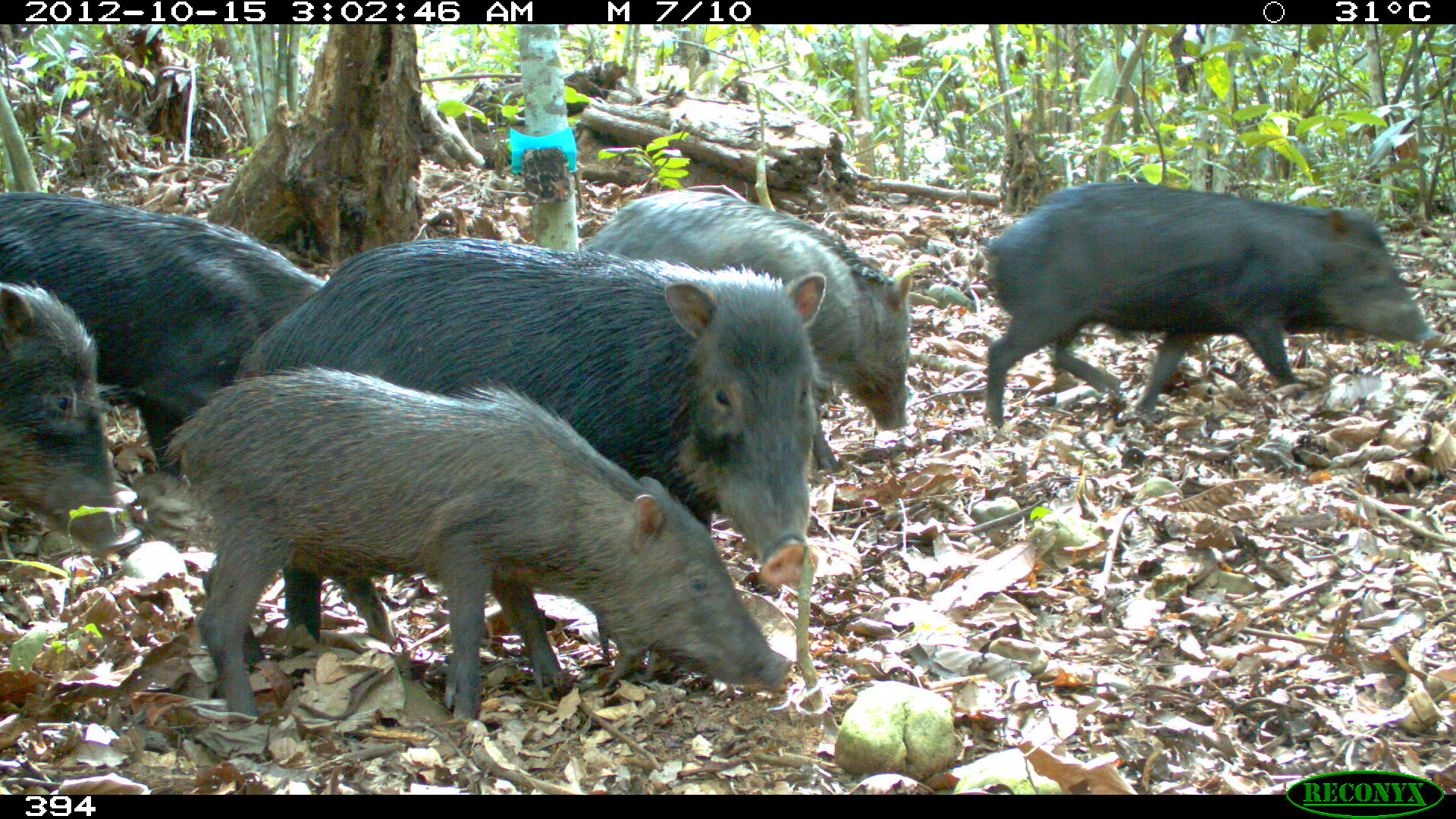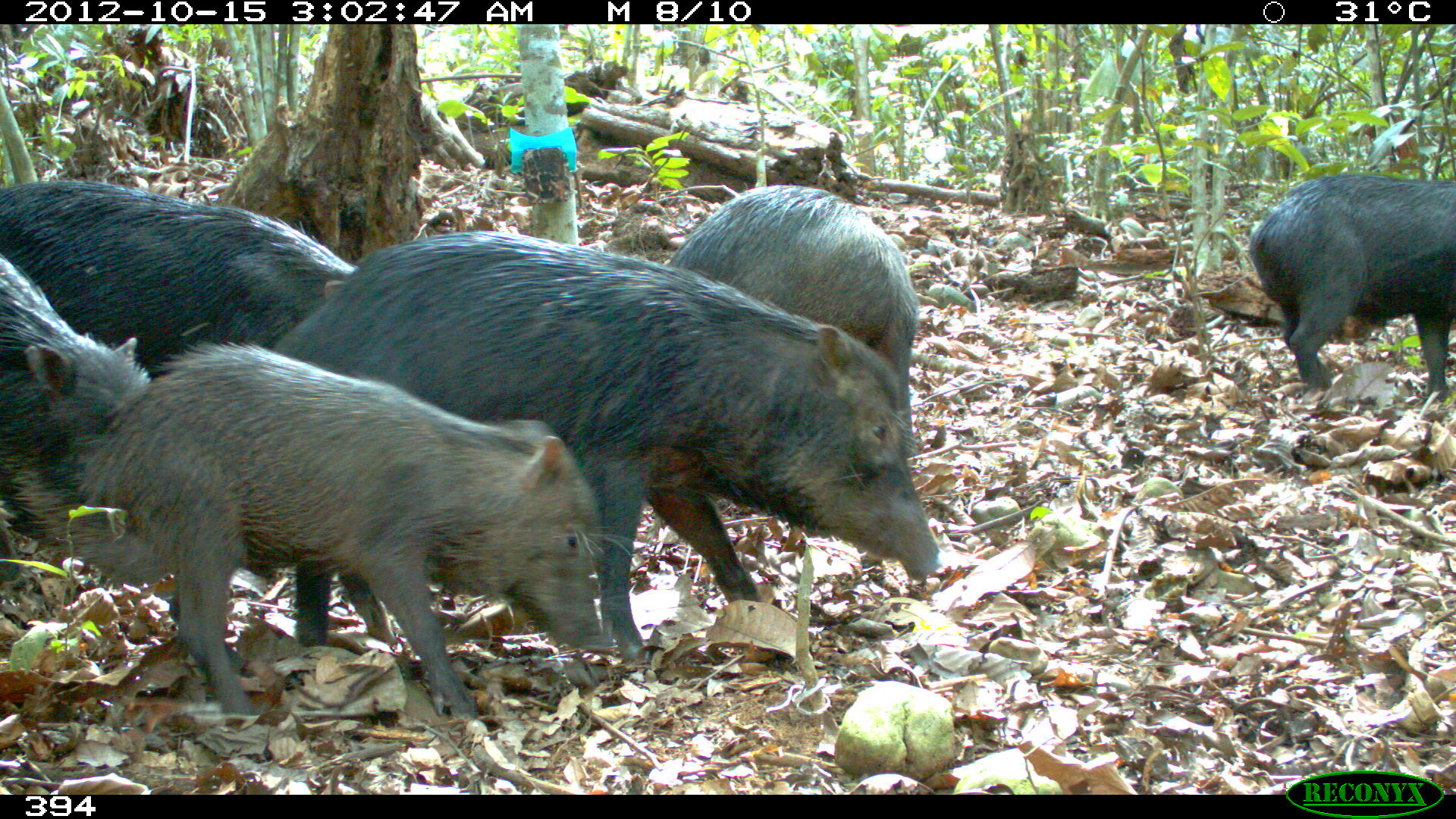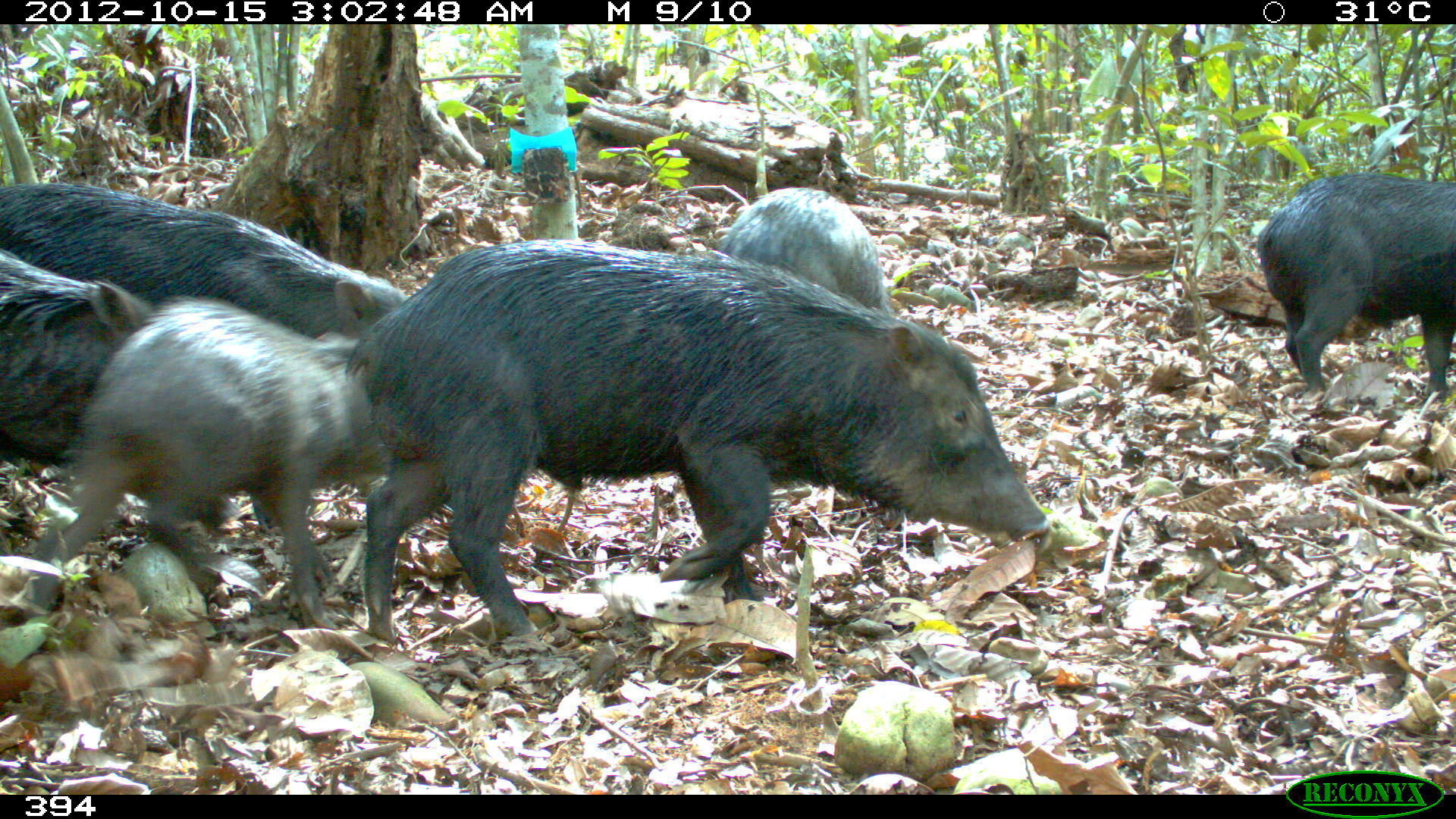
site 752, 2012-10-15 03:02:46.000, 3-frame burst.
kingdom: Animalia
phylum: Chordata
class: Mammalia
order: Artiodactyla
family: Tayassuidae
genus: Tayassu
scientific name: Tayassu pecari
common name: white-lipped peccary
Tayassu pecari (white-lipped peccary).